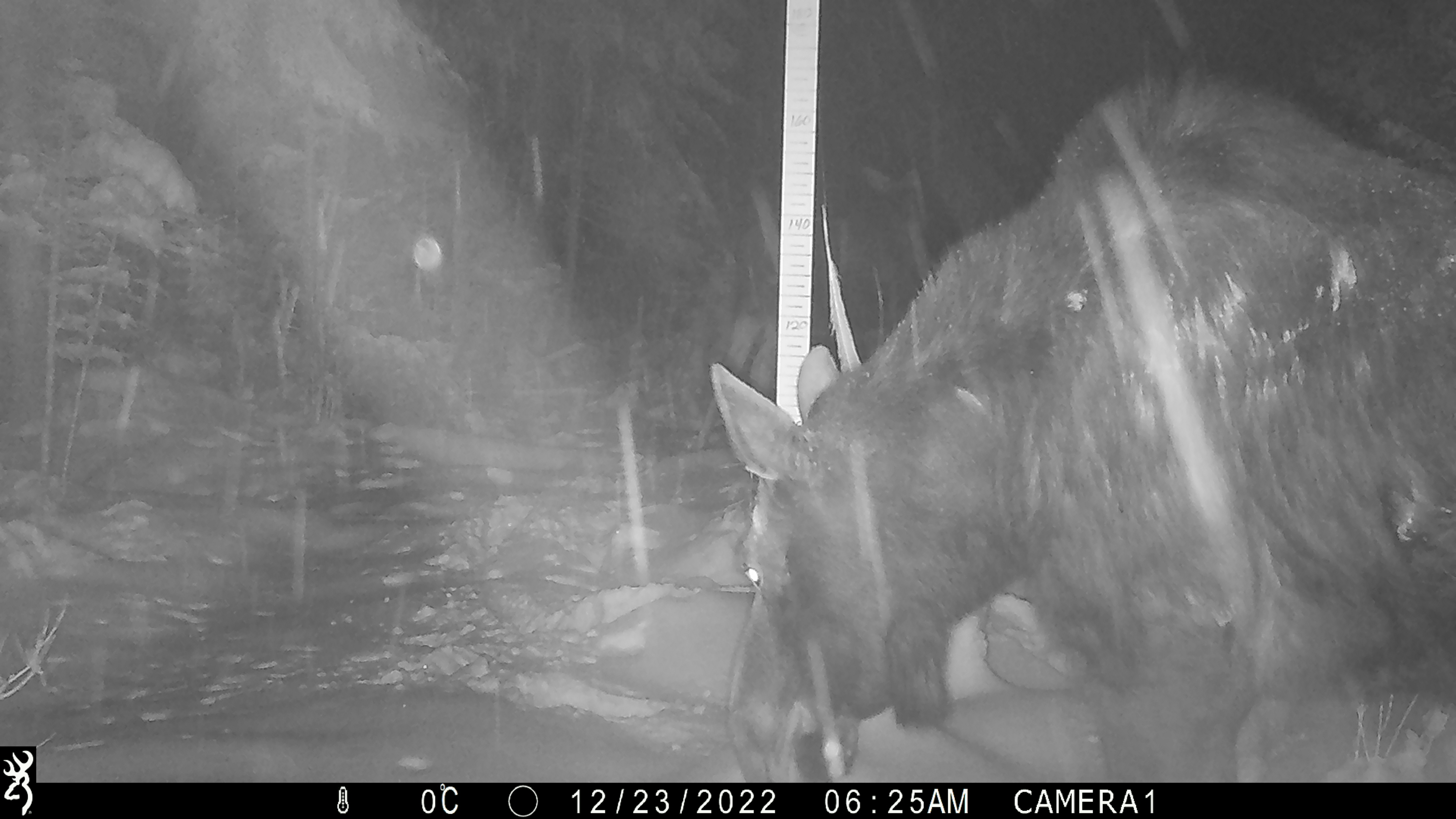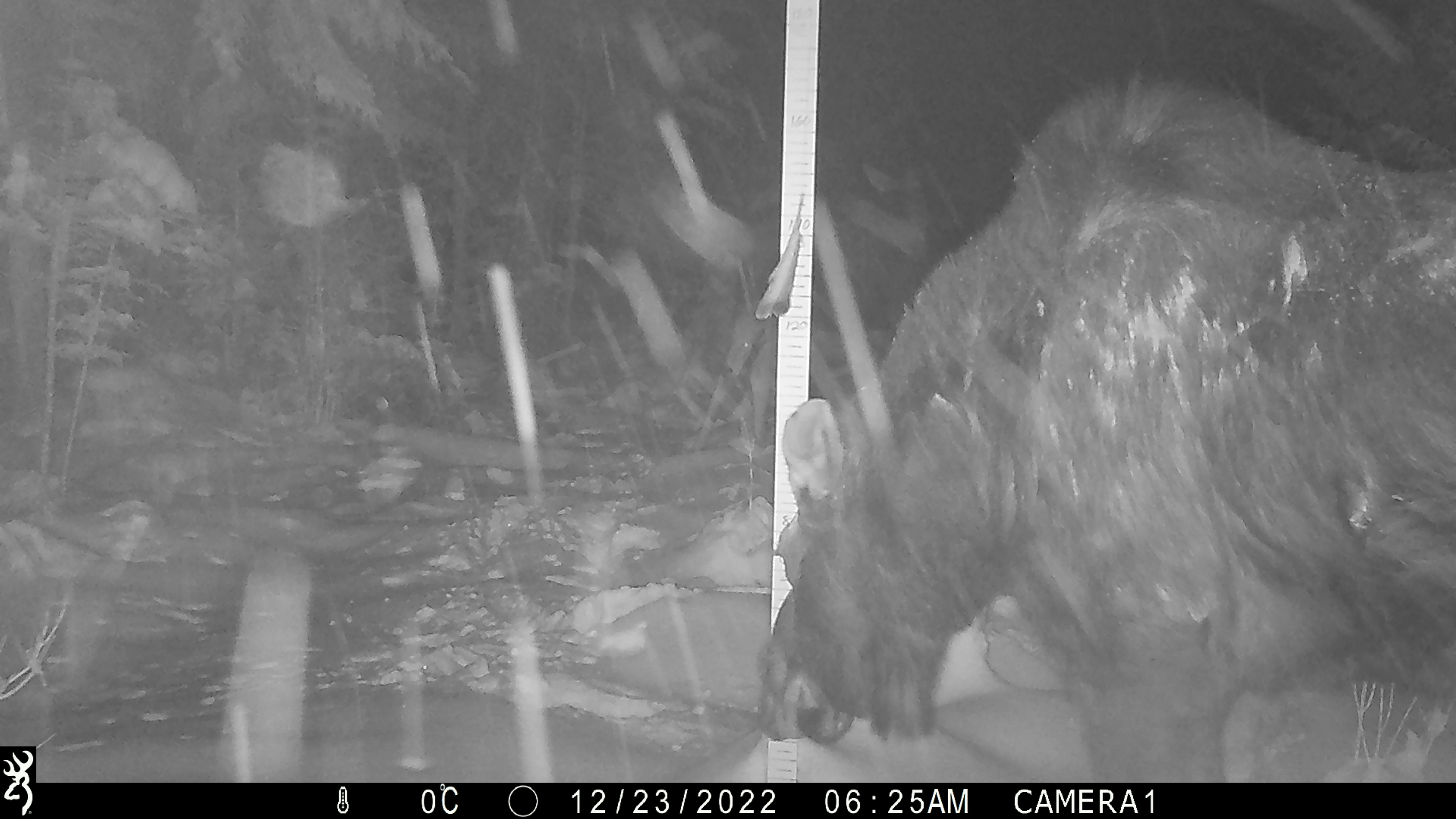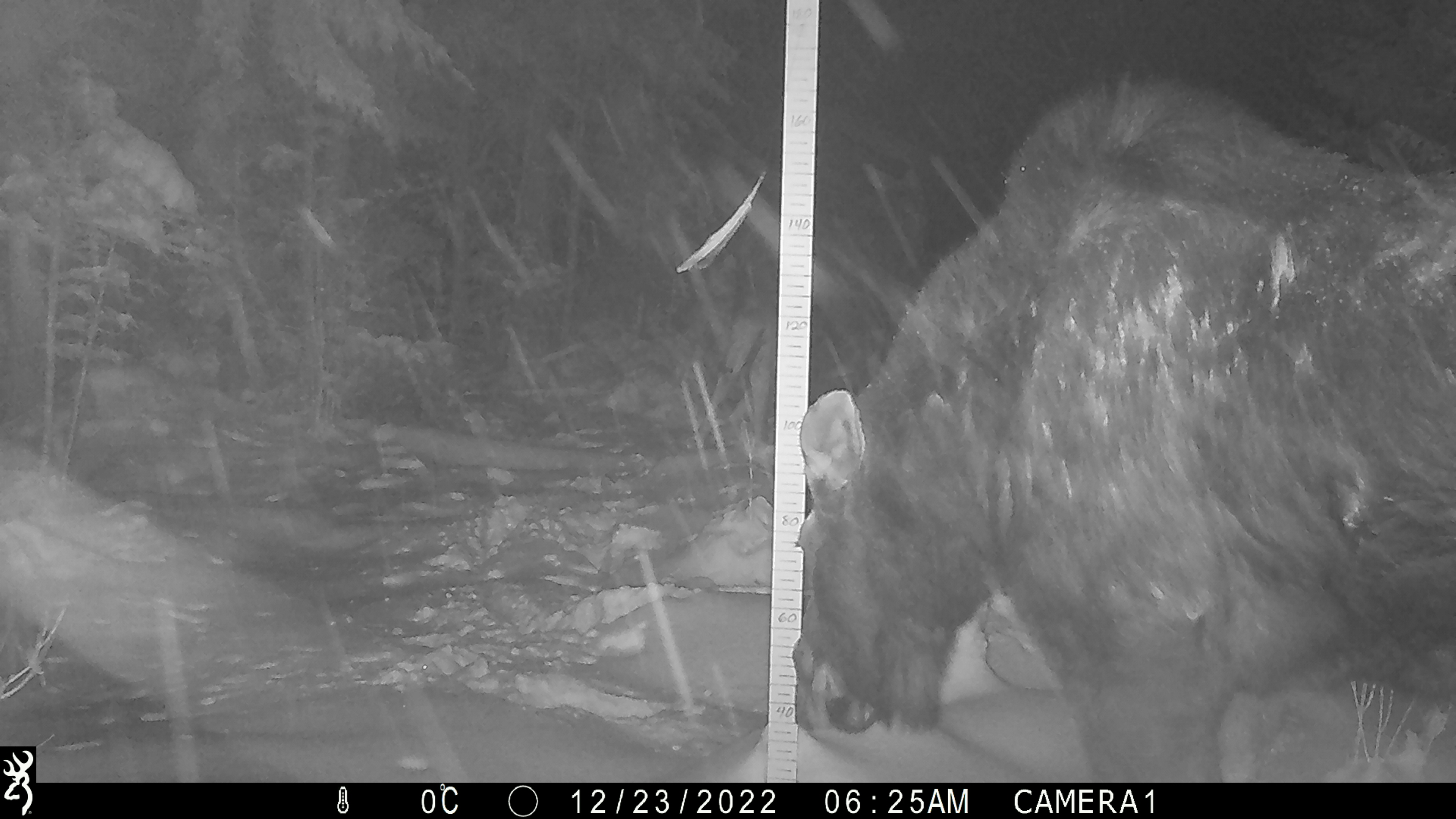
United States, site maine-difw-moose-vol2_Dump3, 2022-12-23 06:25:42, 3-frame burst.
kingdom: Animalia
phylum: Chordata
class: Mammalia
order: Artiodactyla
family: Cervidae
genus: Alces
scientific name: Alces alces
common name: moose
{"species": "moose (Alces alces)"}